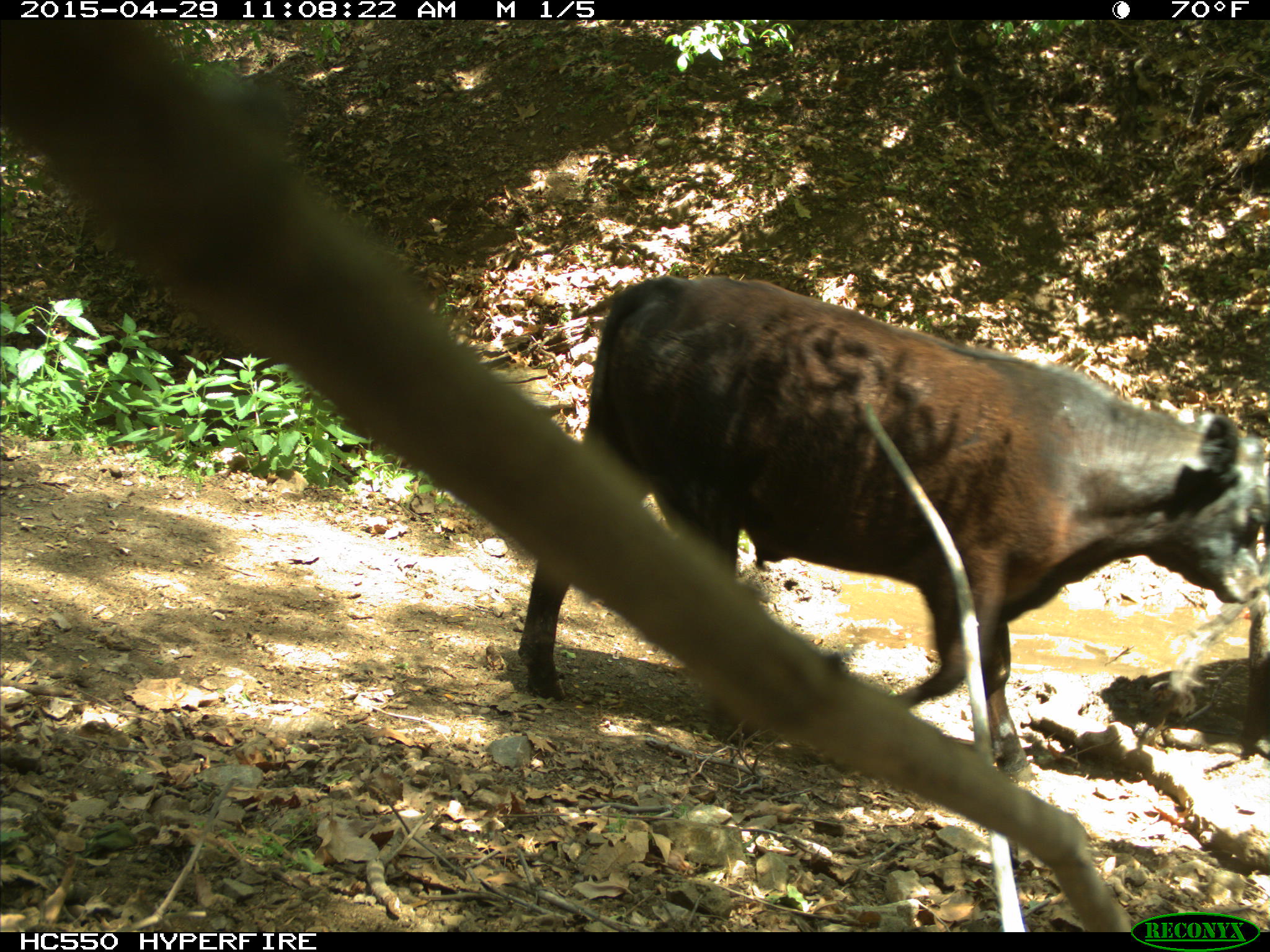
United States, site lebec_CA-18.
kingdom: Animalia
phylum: Chordata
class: Mammalia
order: Artiodactyla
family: Bovidae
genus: Bos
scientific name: Bos taurus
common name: domestic cow